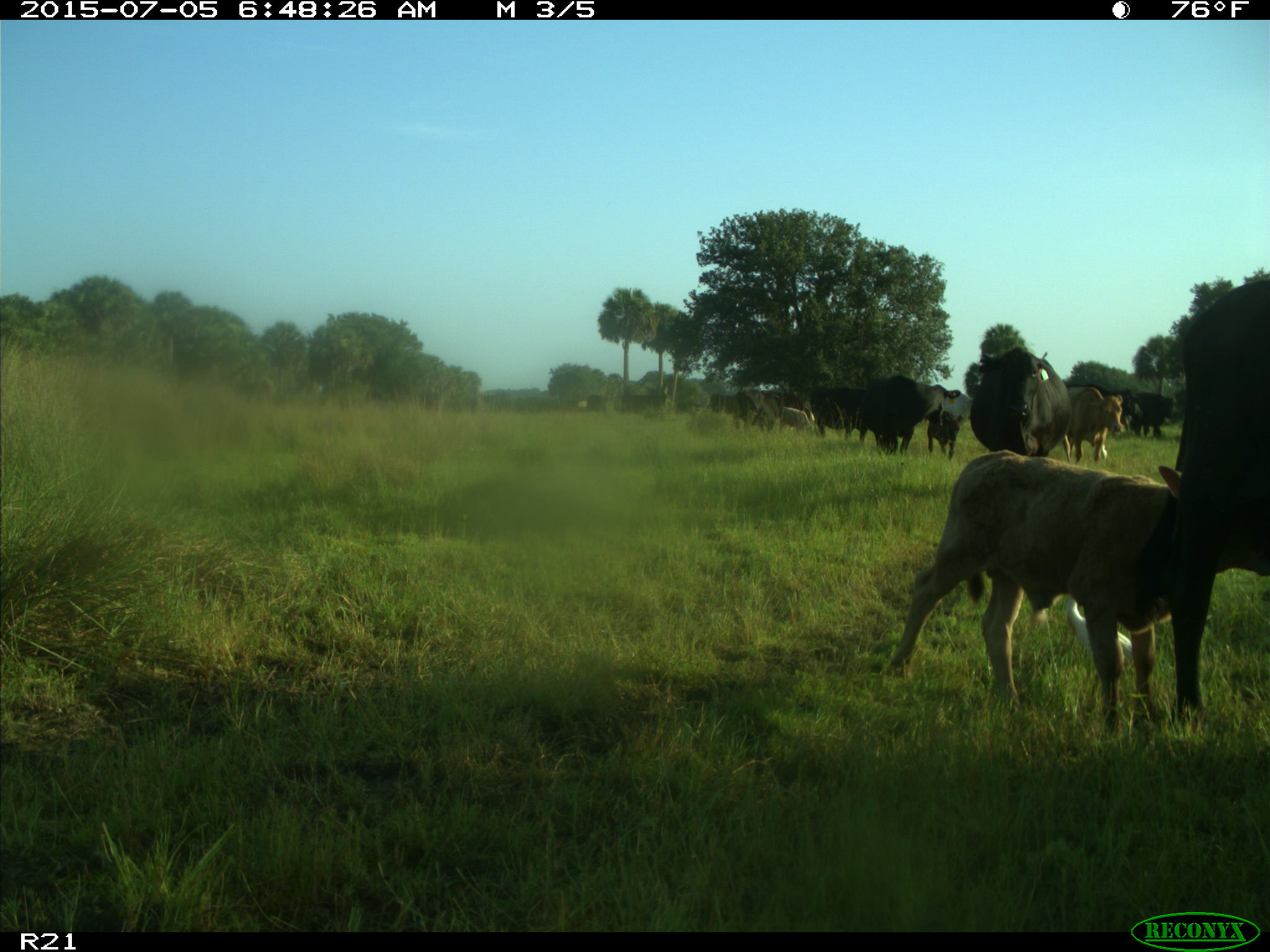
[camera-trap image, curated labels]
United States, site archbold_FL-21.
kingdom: Animalia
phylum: Chordata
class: Mammalia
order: Artiodactyla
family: Bovidae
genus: Bos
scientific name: Bos taurus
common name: domestic cow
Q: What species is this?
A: Bos taurus (domestic cow).